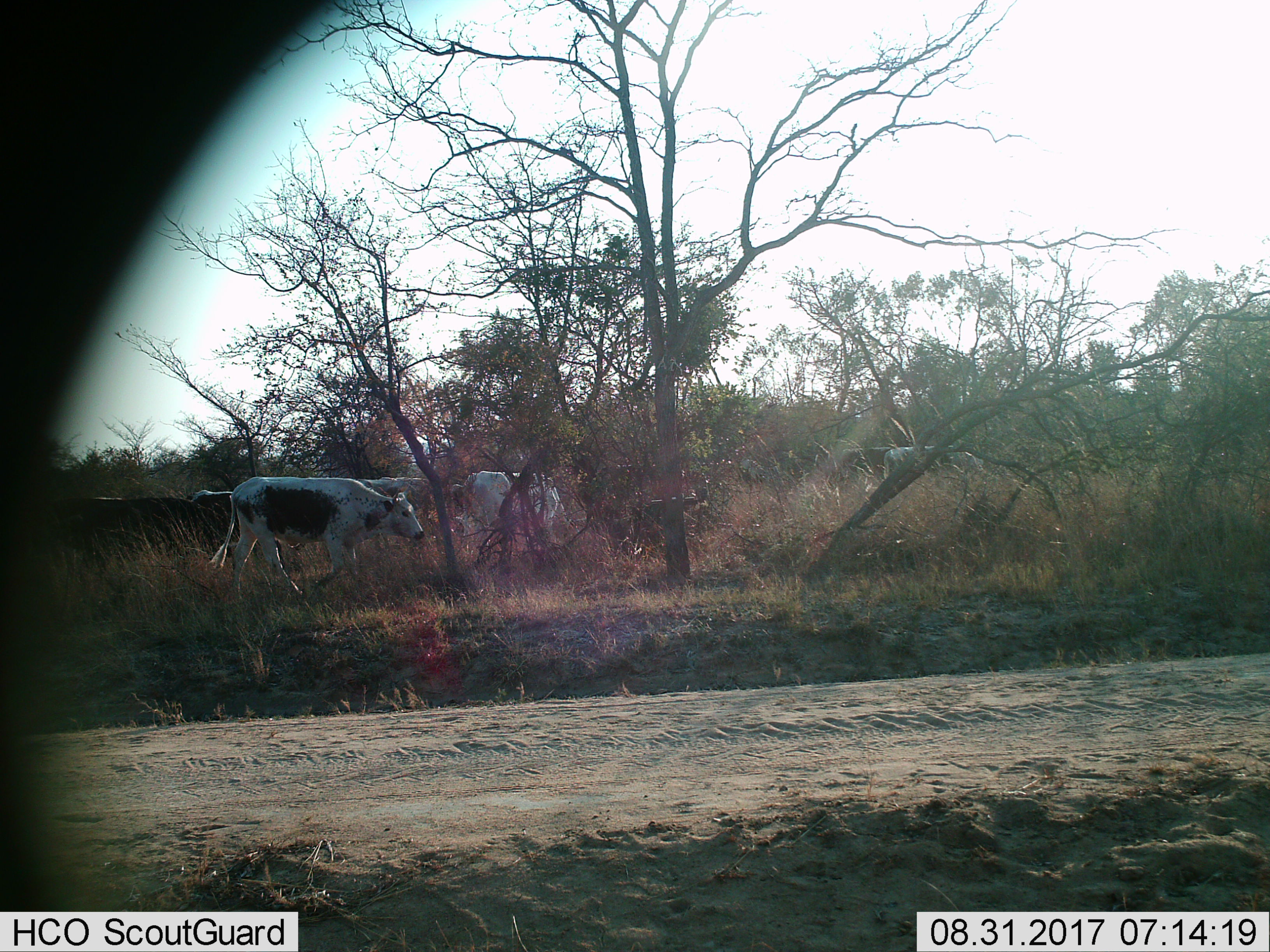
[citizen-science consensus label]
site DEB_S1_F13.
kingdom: Animalia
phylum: Chordata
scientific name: Vertebrata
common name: domestic animal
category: domesticanimal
Domesticanimal (domestic animal) (Vertebrata), count 8. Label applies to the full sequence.